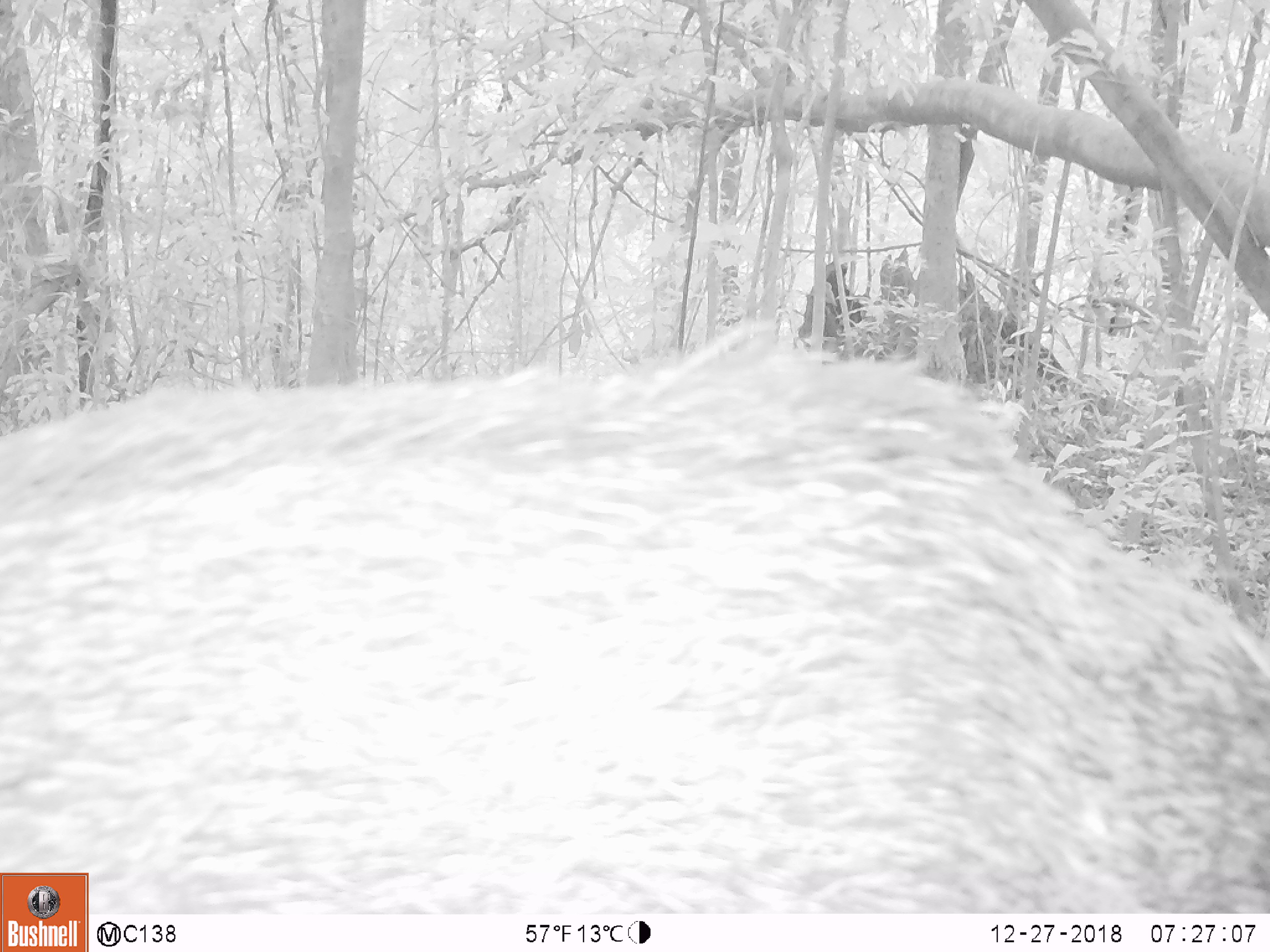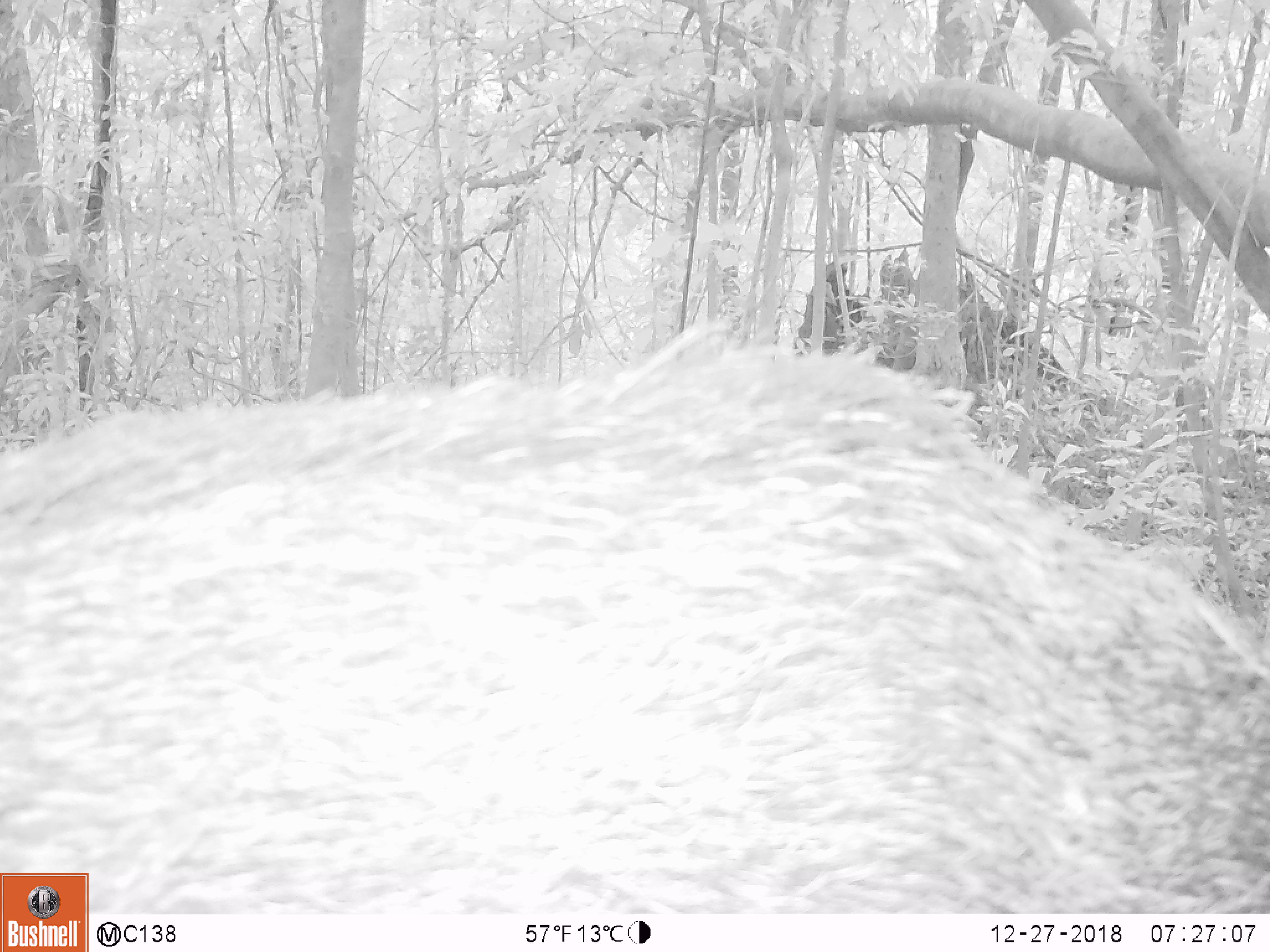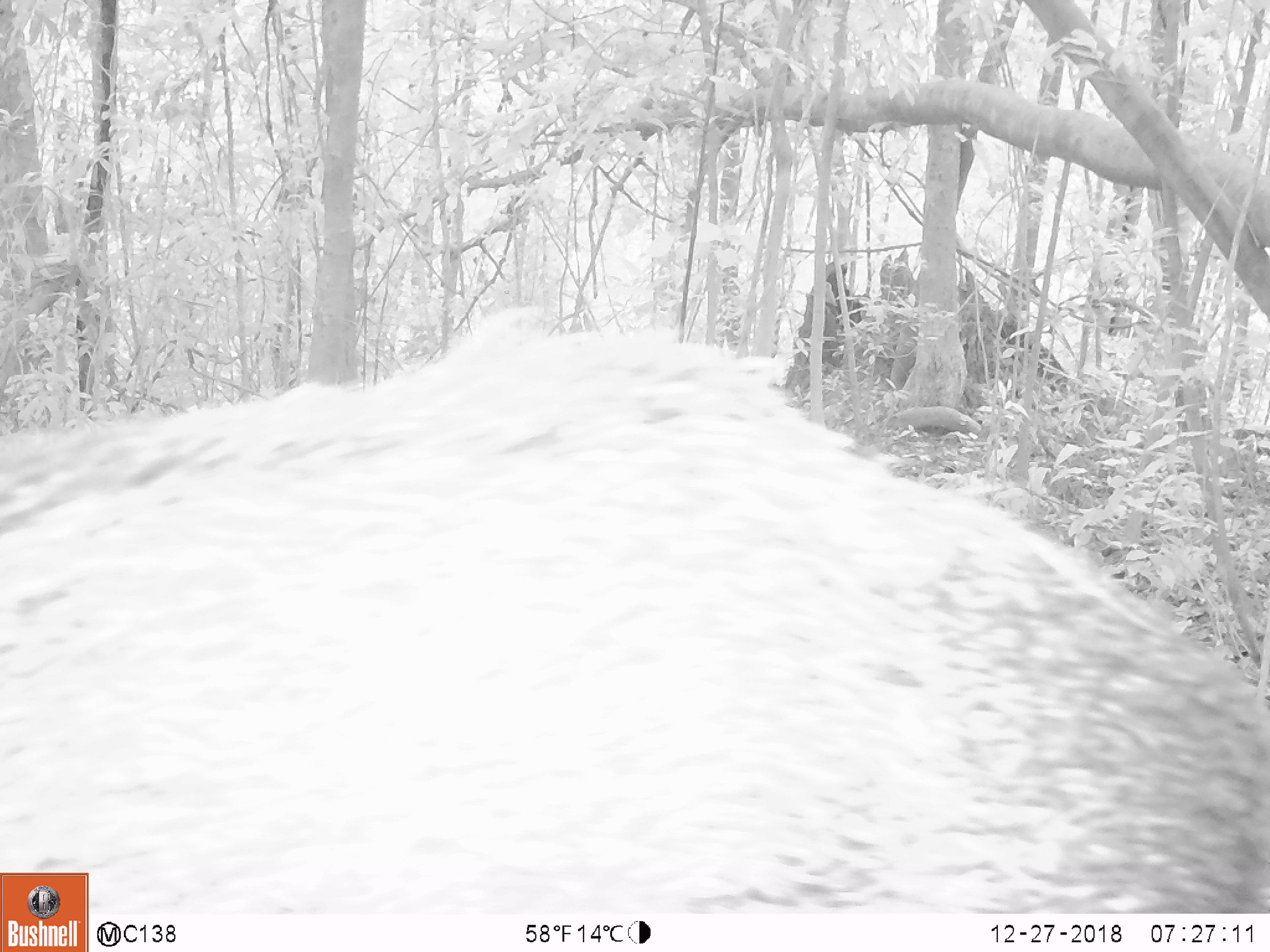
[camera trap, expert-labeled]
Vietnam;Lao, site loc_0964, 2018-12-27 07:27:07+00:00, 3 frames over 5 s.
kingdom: Animalia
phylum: Chordata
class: Mammalia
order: Artiodactyla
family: Suidae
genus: Sus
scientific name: Sus scrofa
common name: eurasian wild pig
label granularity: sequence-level